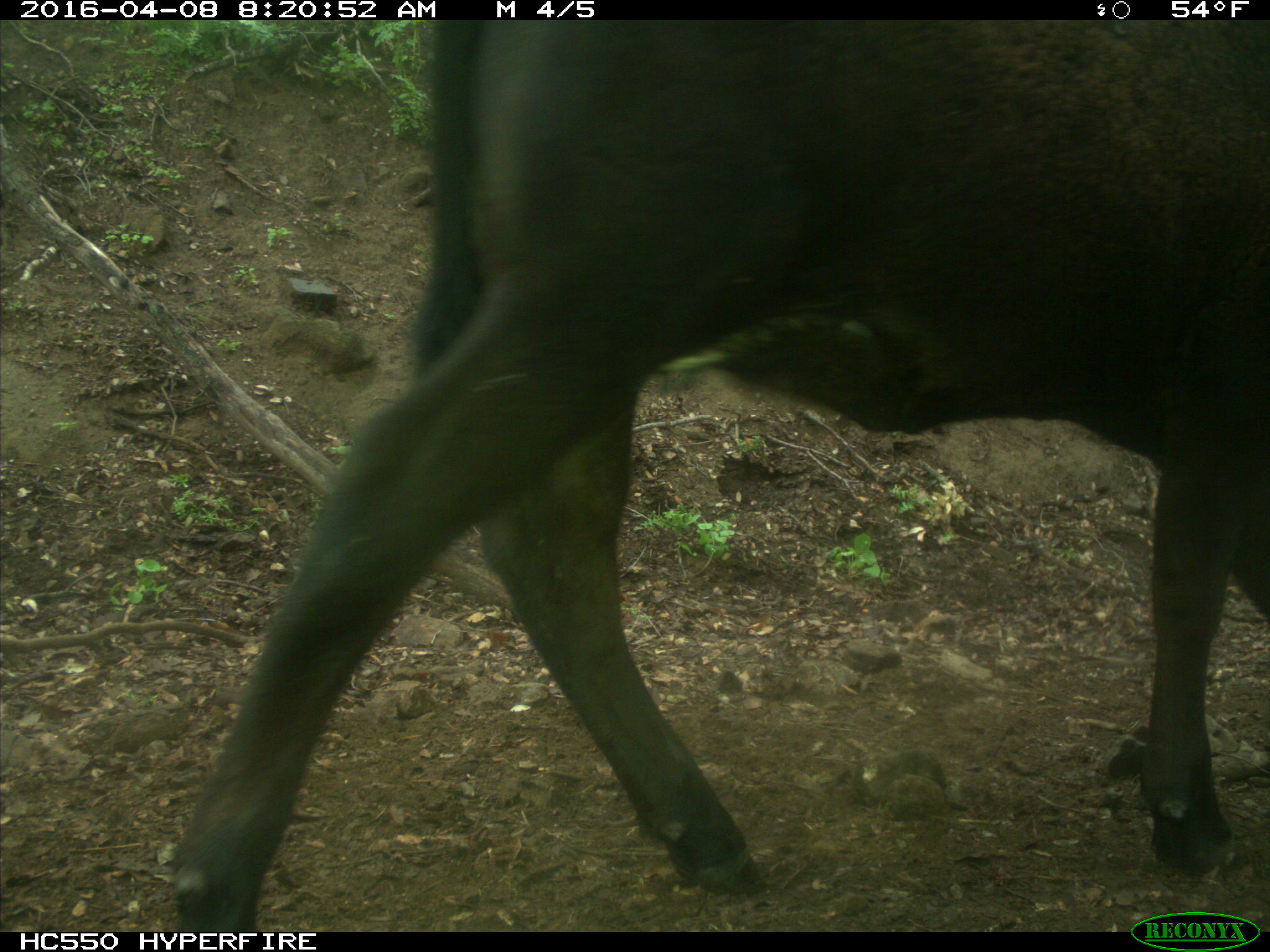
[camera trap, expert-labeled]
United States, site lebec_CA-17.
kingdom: Animalia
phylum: Chordata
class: Mammalia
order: Artiodactyla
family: Bovidae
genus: Bos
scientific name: Bos taurus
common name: domestic cow